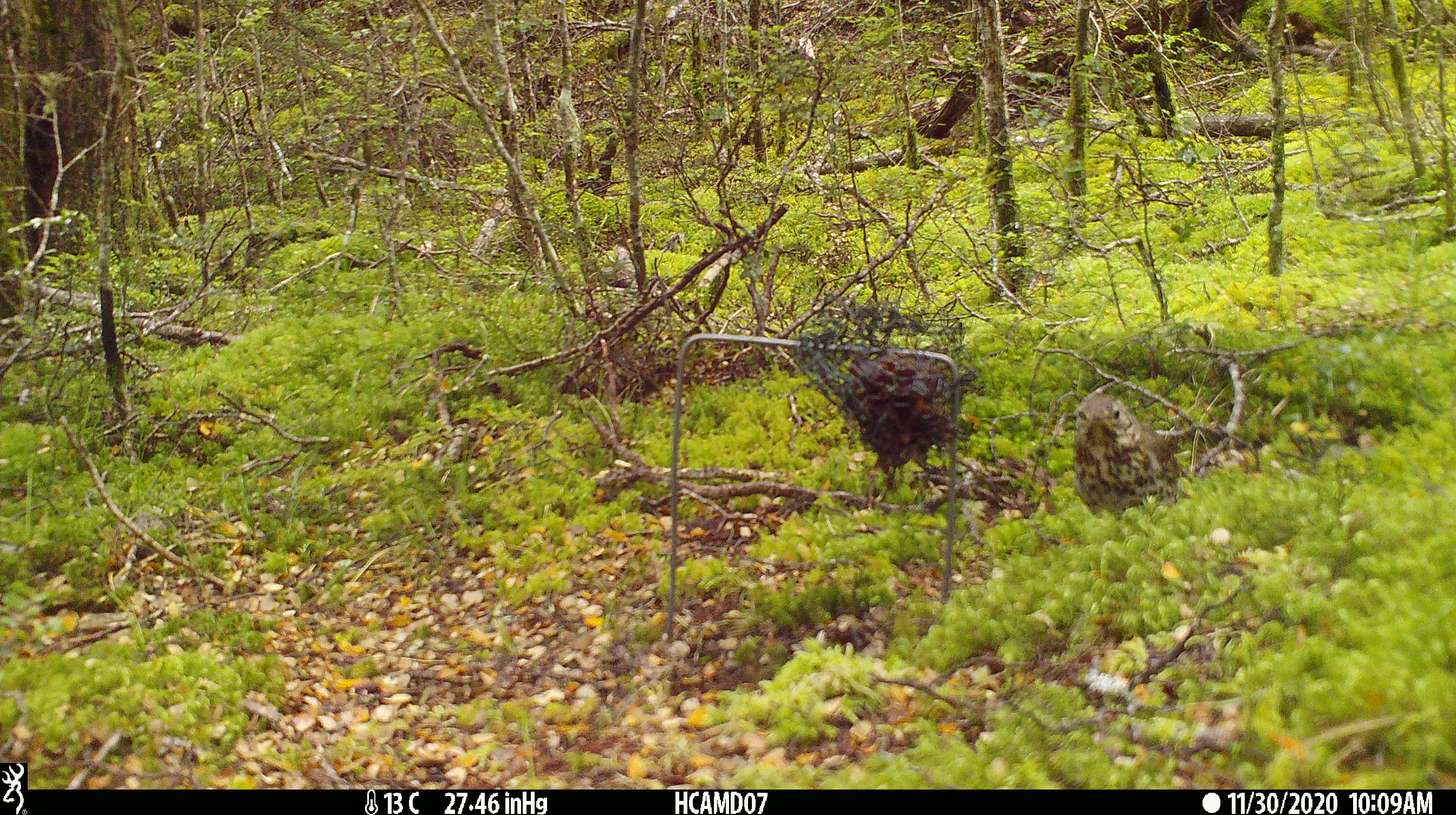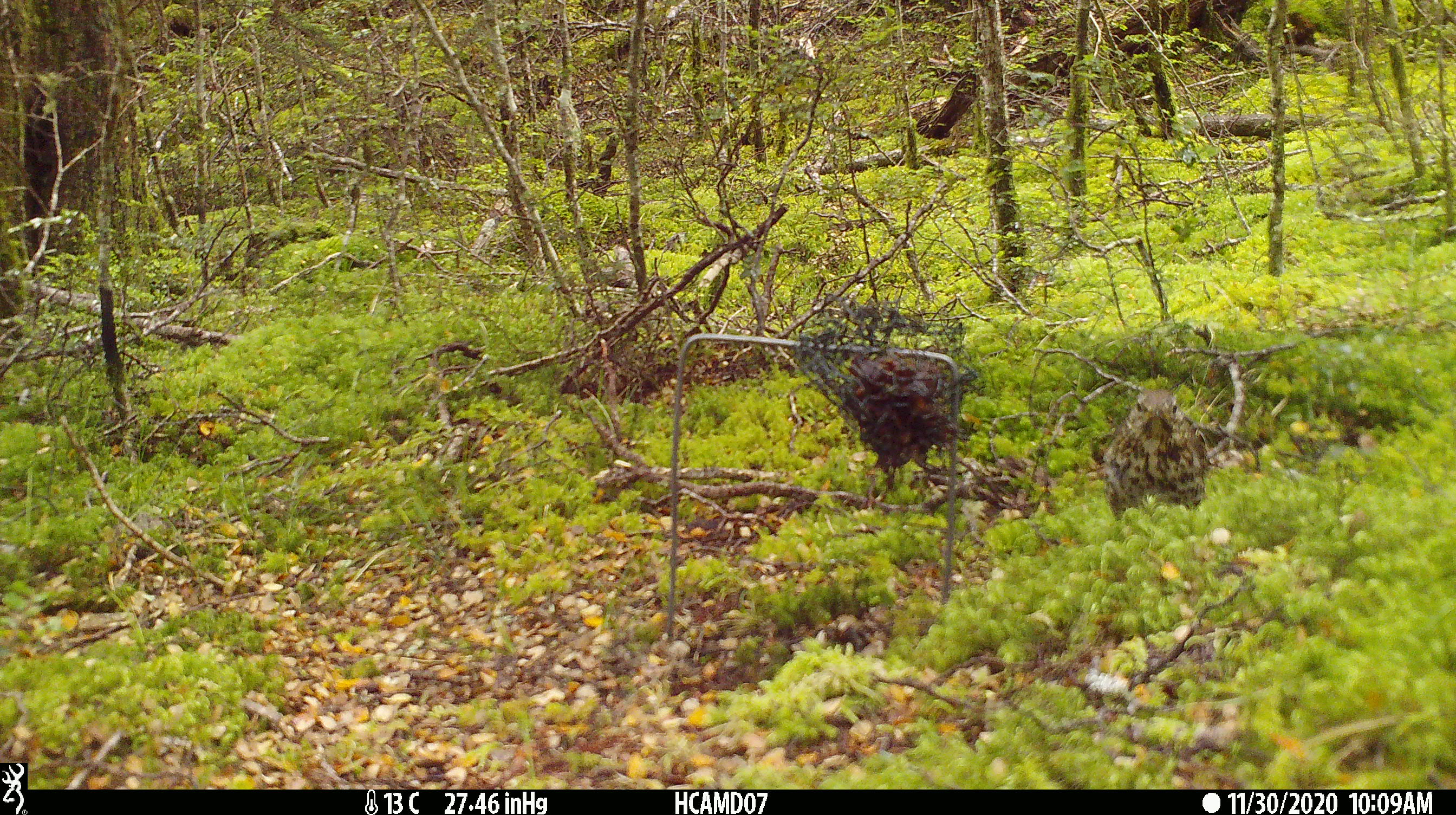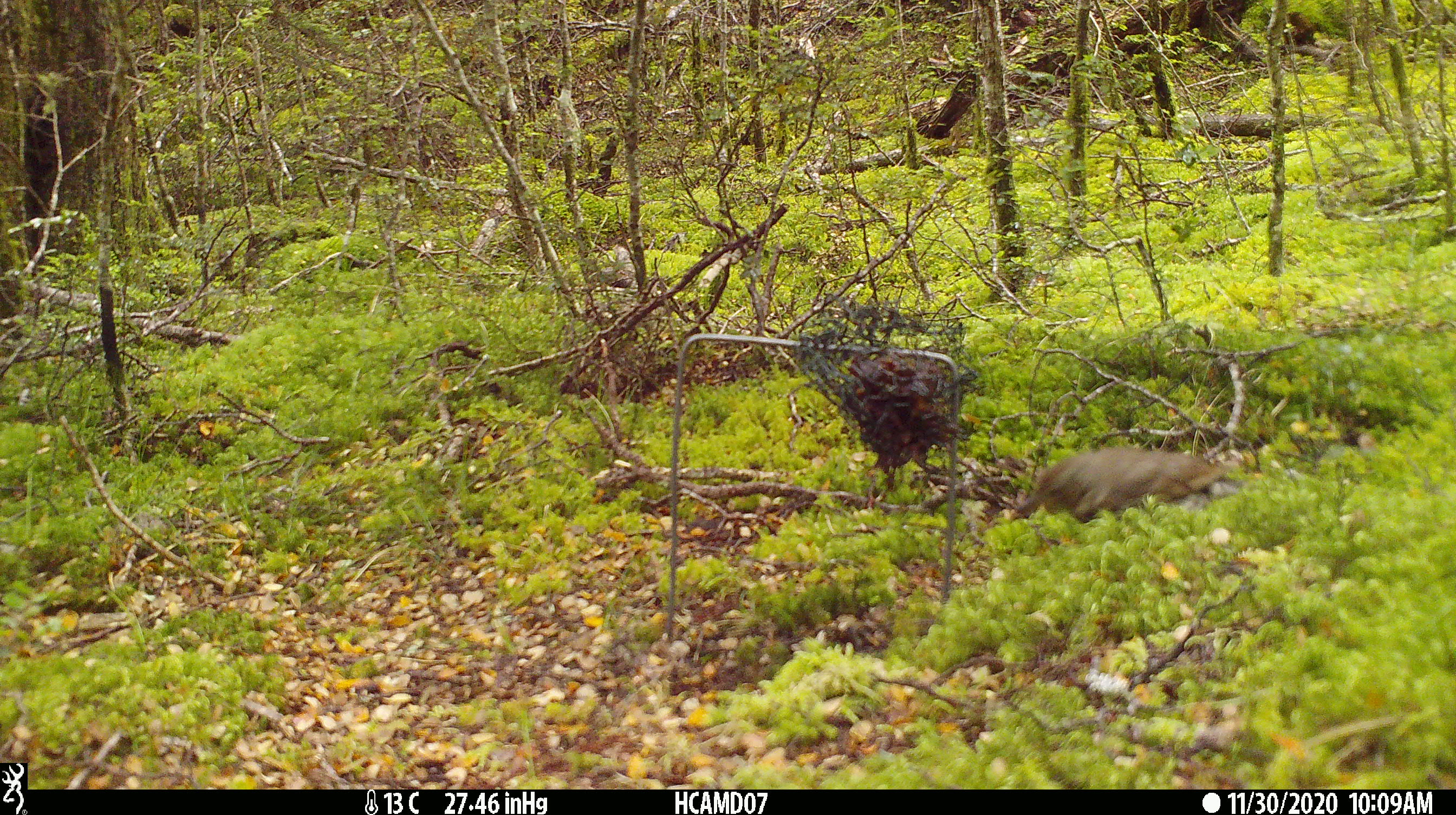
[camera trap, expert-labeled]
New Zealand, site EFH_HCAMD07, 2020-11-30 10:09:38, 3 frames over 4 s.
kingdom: Animalia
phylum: Chordata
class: Aves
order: Passeriformes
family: Turdidae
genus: Turdus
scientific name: Turdus philomelos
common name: song thrush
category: thrush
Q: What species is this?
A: Thrush (song thrush) (Turdus philomelos).